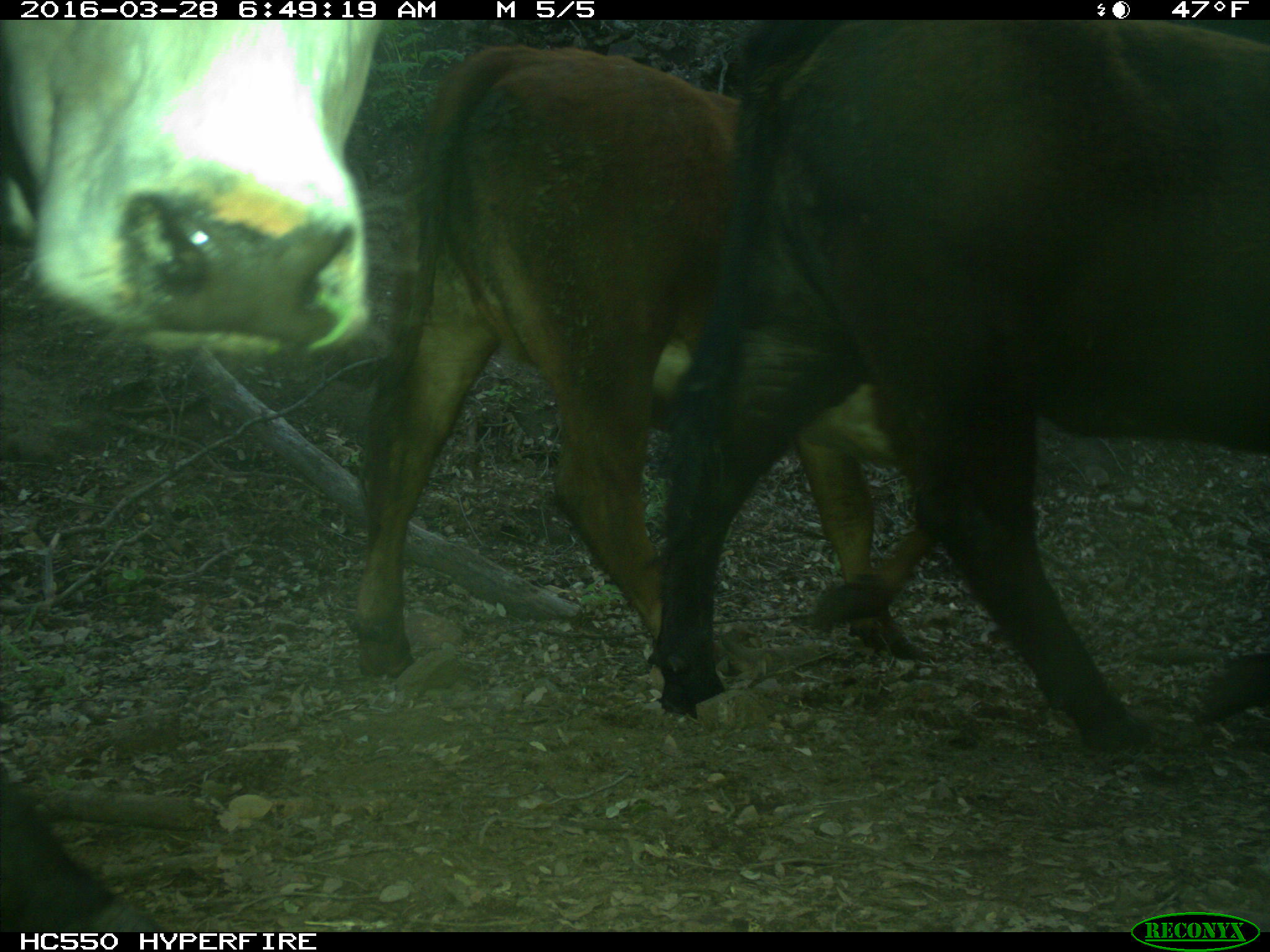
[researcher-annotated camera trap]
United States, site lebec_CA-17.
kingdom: Animalia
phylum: Chordata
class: Mammalia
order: Artiodactyla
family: Bovidae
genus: Bos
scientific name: Bos taurus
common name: domestic cow